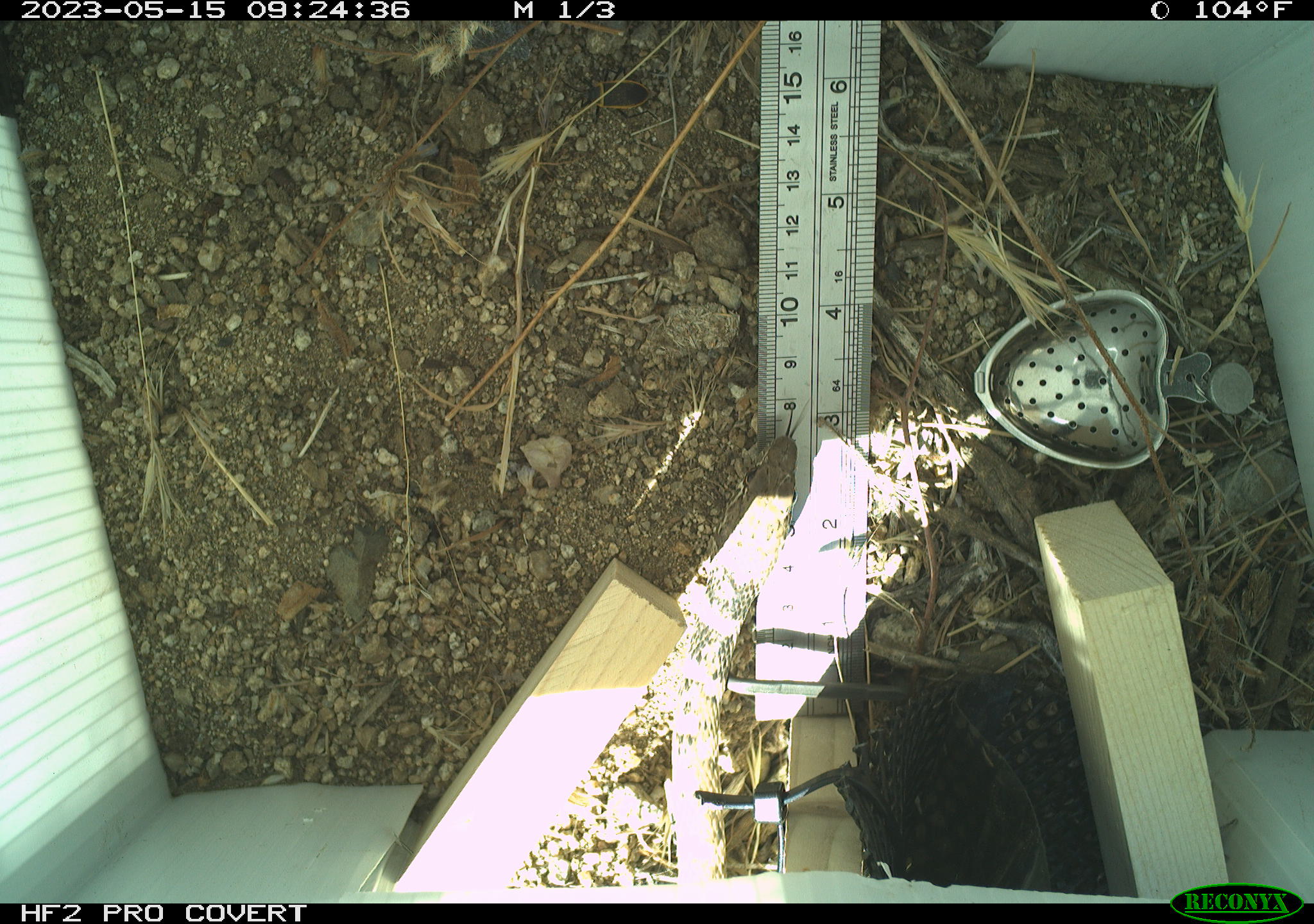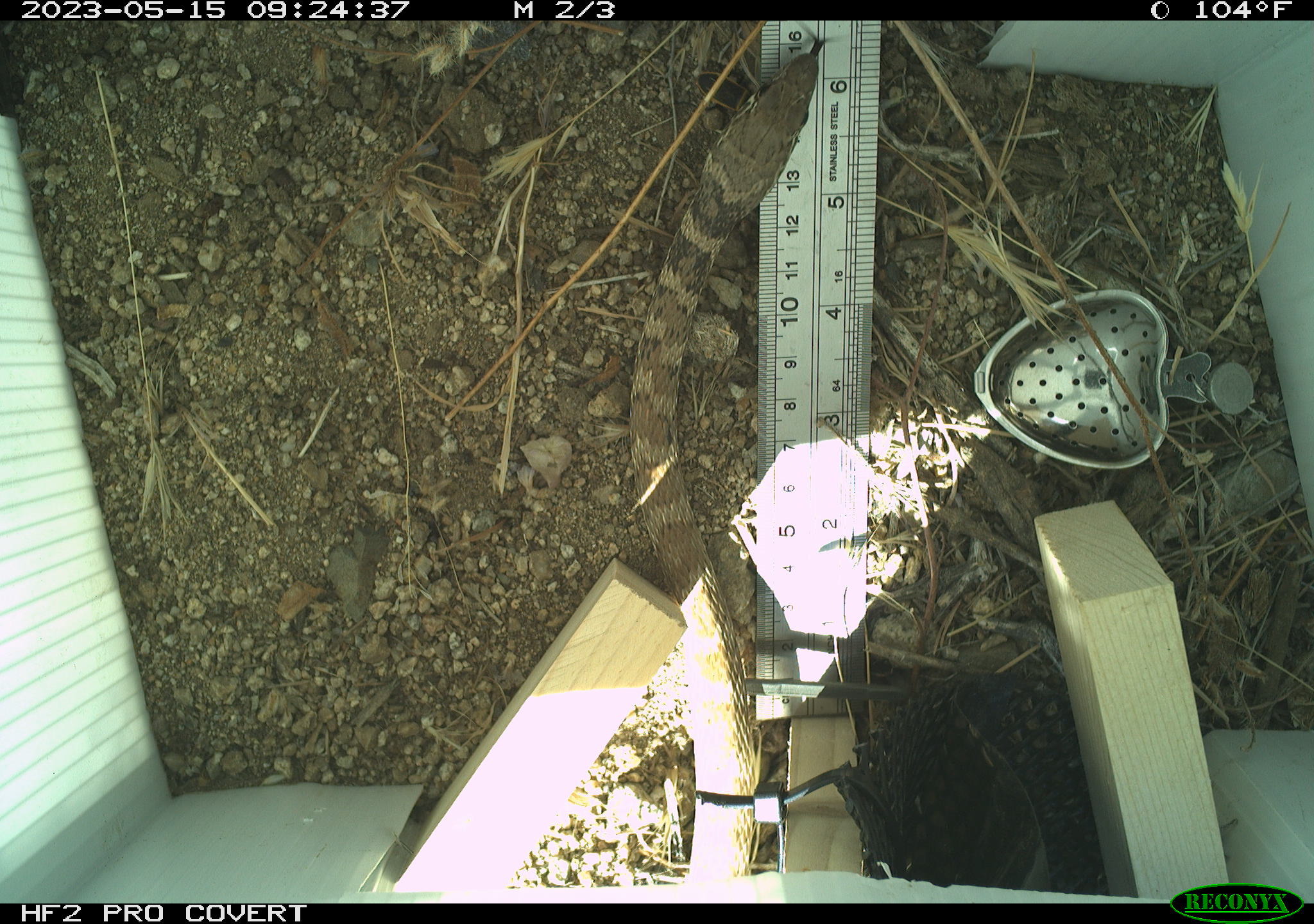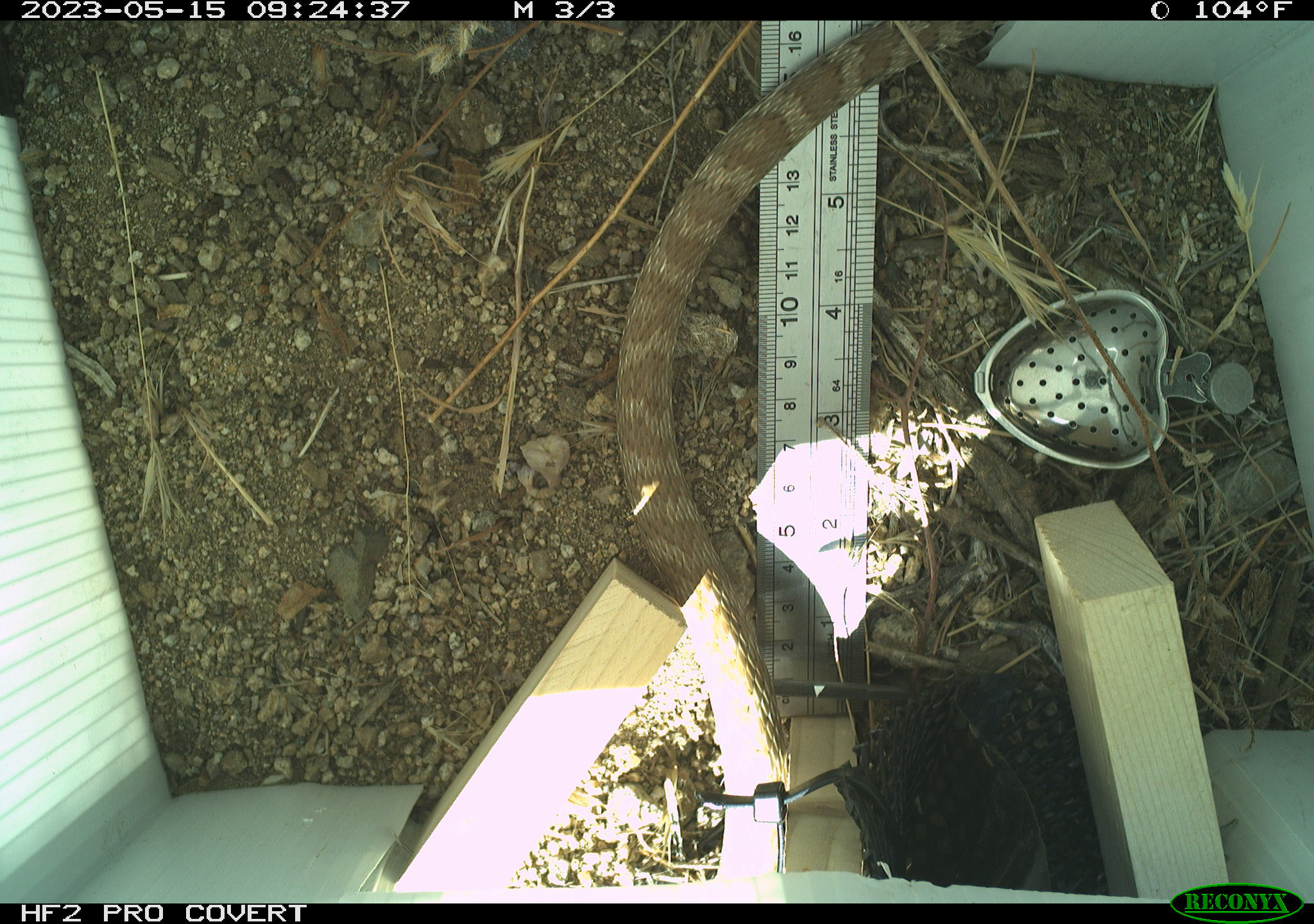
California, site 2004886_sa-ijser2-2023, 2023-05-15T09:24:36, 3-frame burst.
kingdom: Animalia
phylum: Chordata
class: Reptilia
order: Squamata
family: Colubridae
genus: Masticophis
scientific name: Masticophis flagellum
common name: coachwhip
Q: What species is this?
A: Coachwhip (Masticophis flagellum).